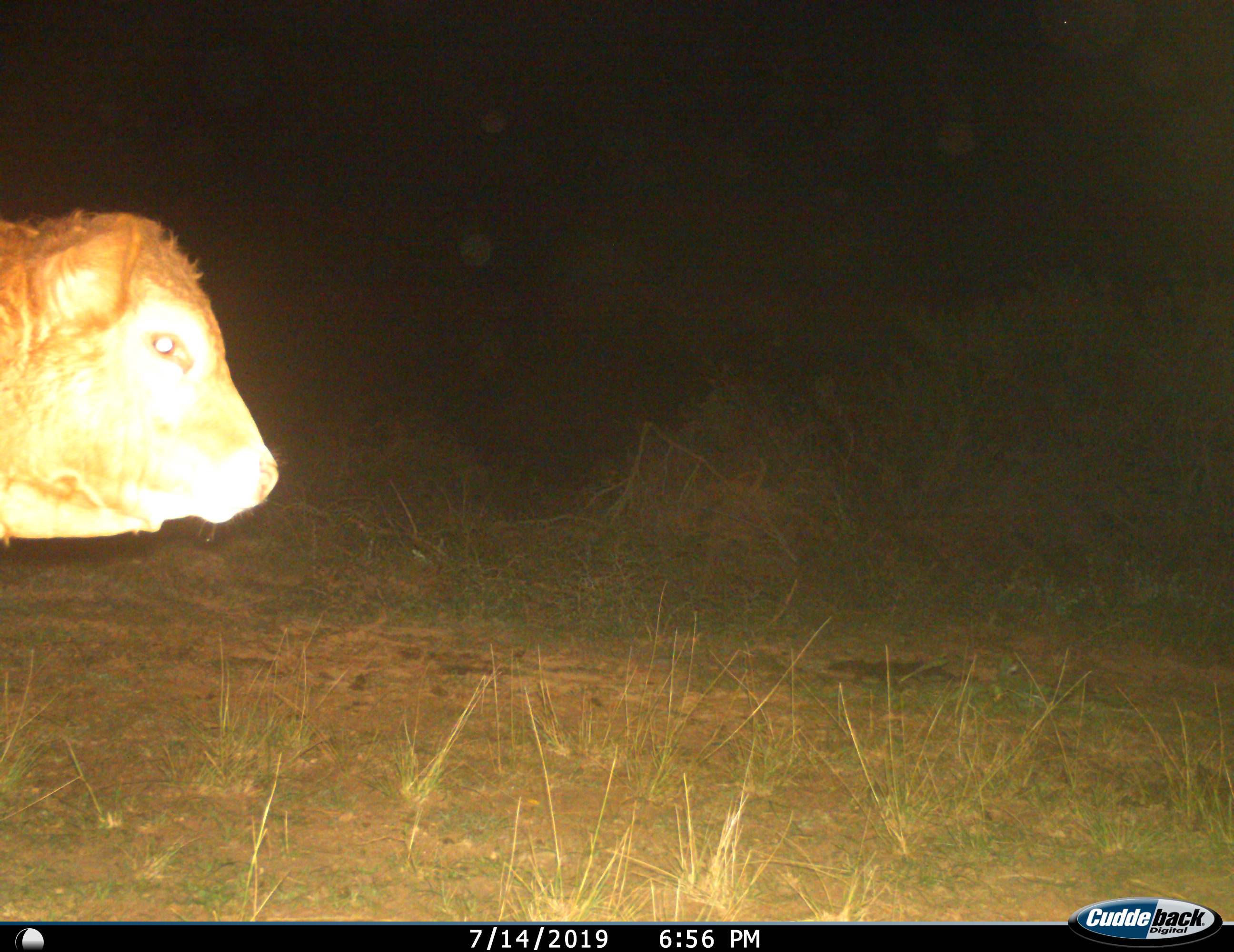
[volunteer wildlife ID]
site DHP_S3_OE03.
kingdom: Animalia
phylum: Chordata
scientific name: Vertebrata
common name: domestic animal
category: domesticanimal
Domesticanimal (domestic animal) (Vertebrata), count 1. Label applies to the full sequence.